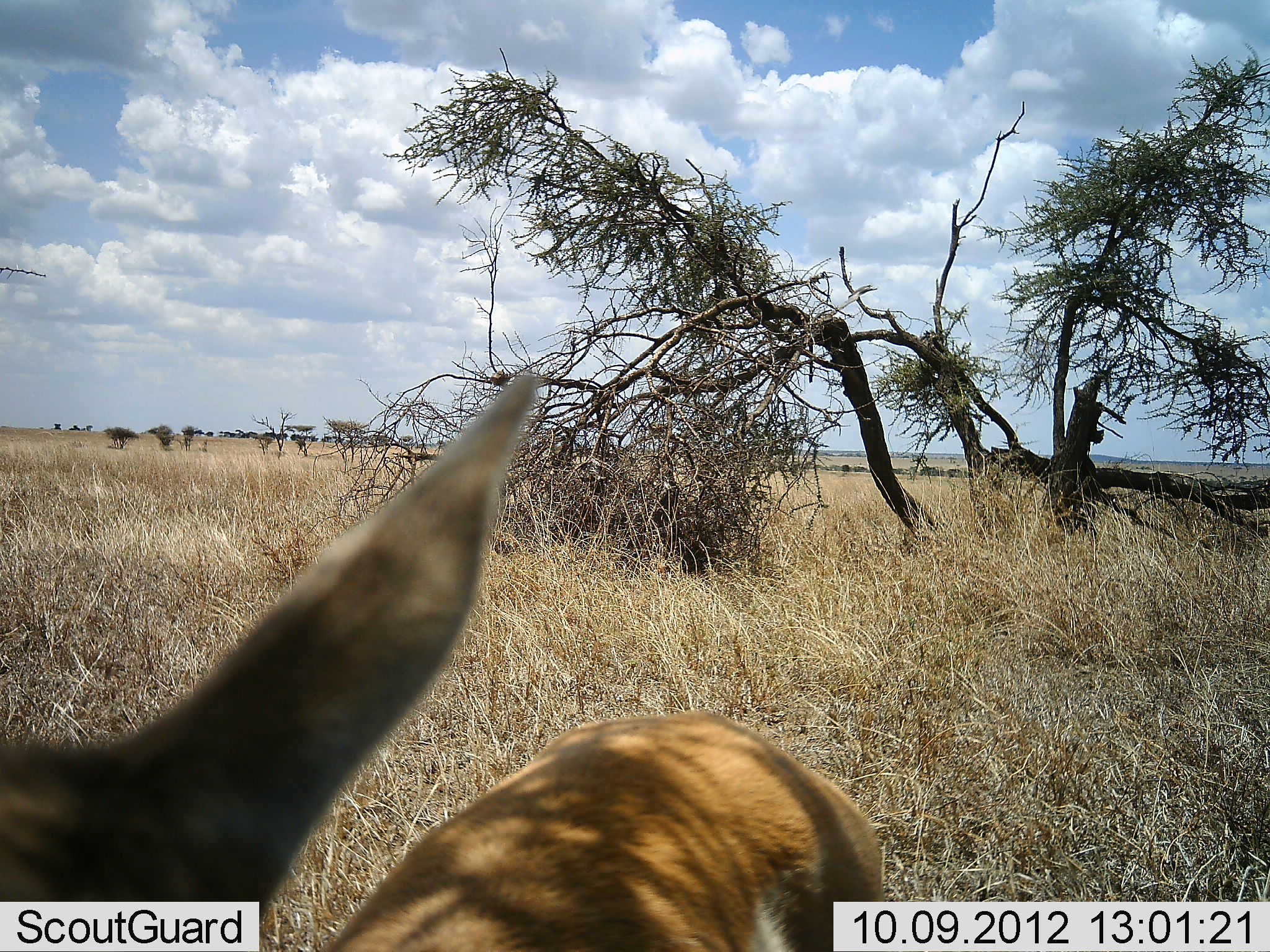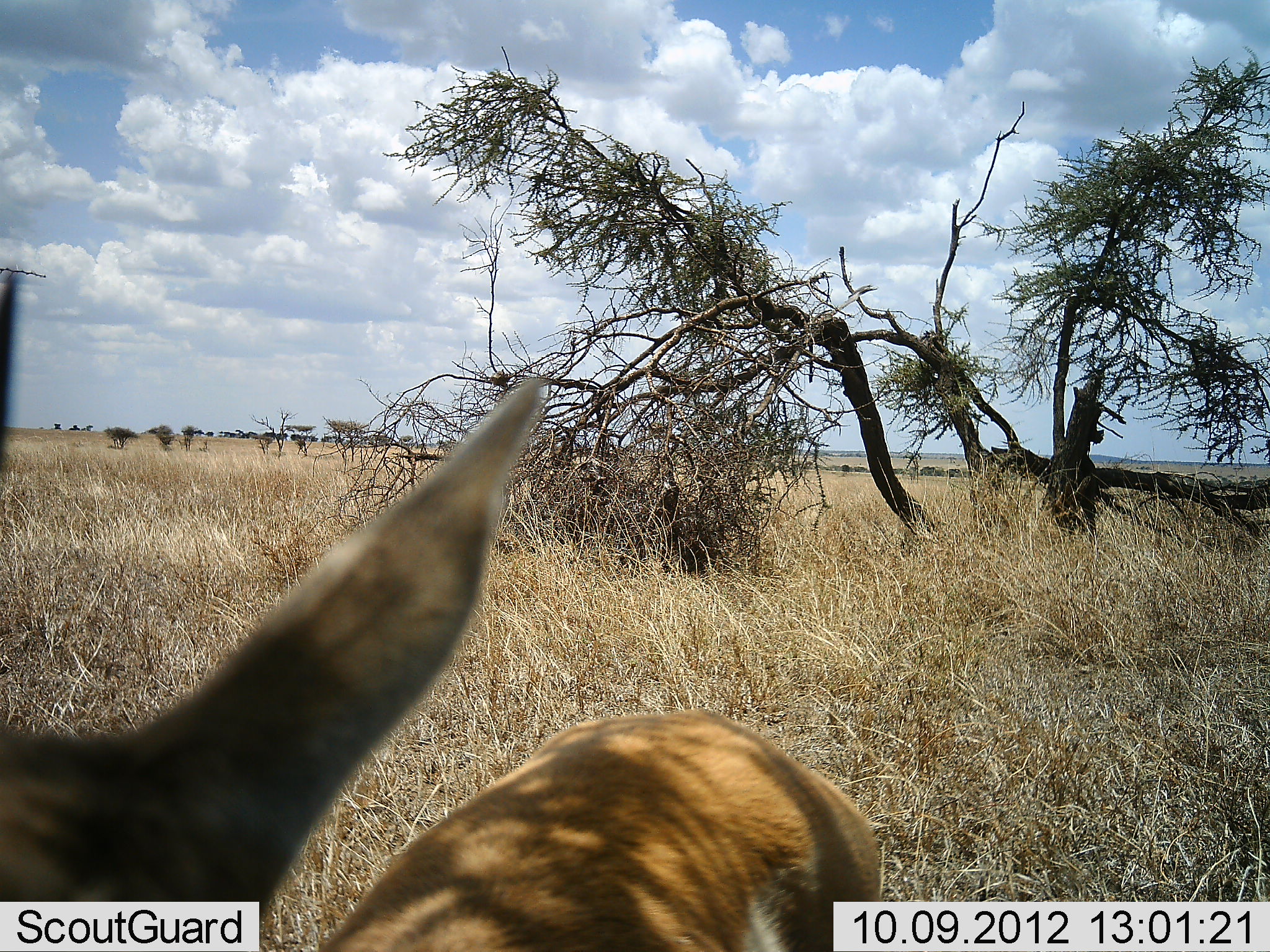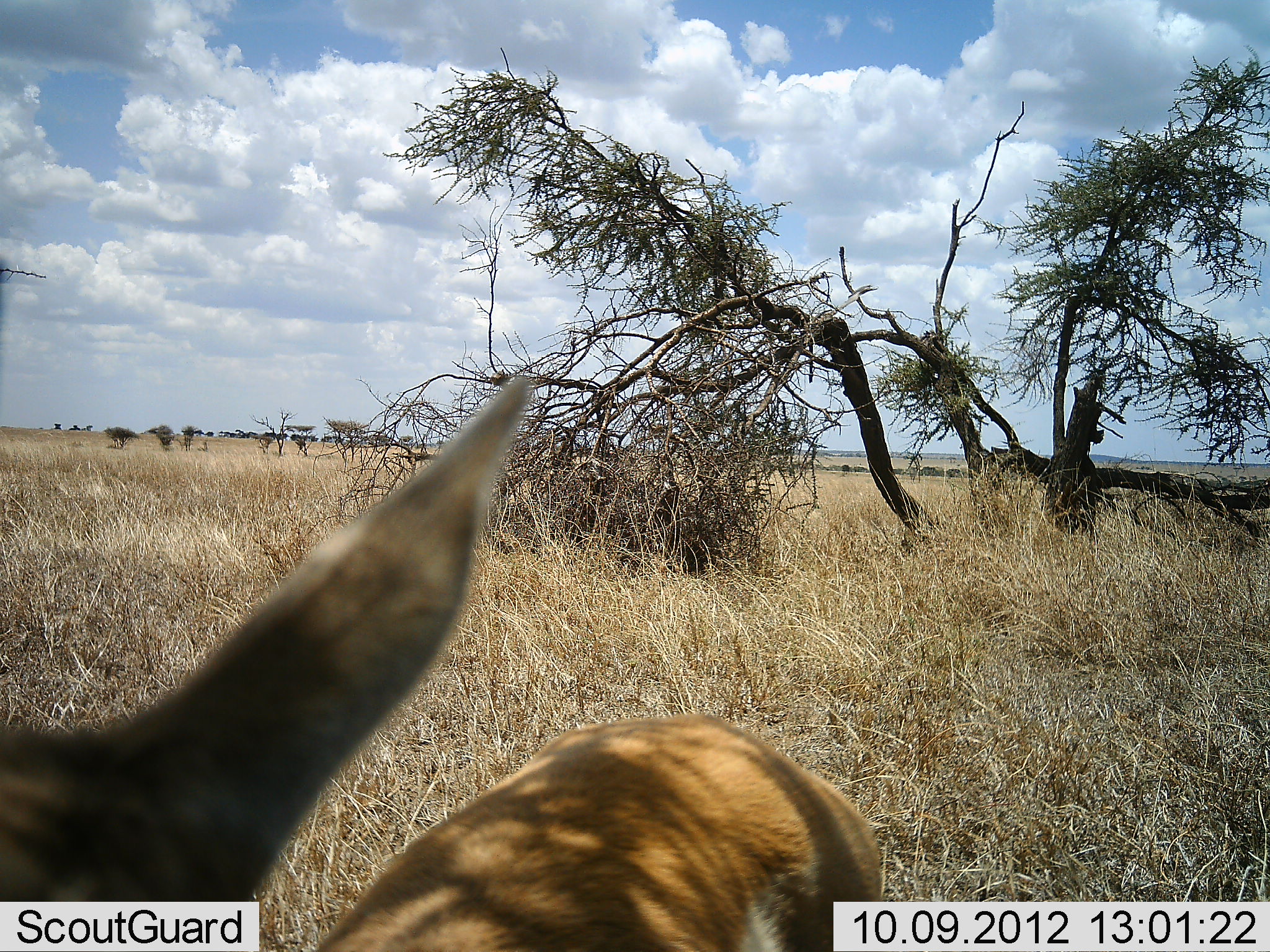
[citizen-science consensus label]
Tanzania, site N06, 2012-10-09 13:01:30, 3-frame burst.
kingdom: Animalia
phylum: Chordata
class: Mammalia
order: Artiodactyla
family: Bovidae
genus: Nanger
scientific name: Nanger granti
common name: grant's gazelle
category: gazellegrants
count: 1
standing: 89%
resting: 11%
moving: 0%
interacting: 0%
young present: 0%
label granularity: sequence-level